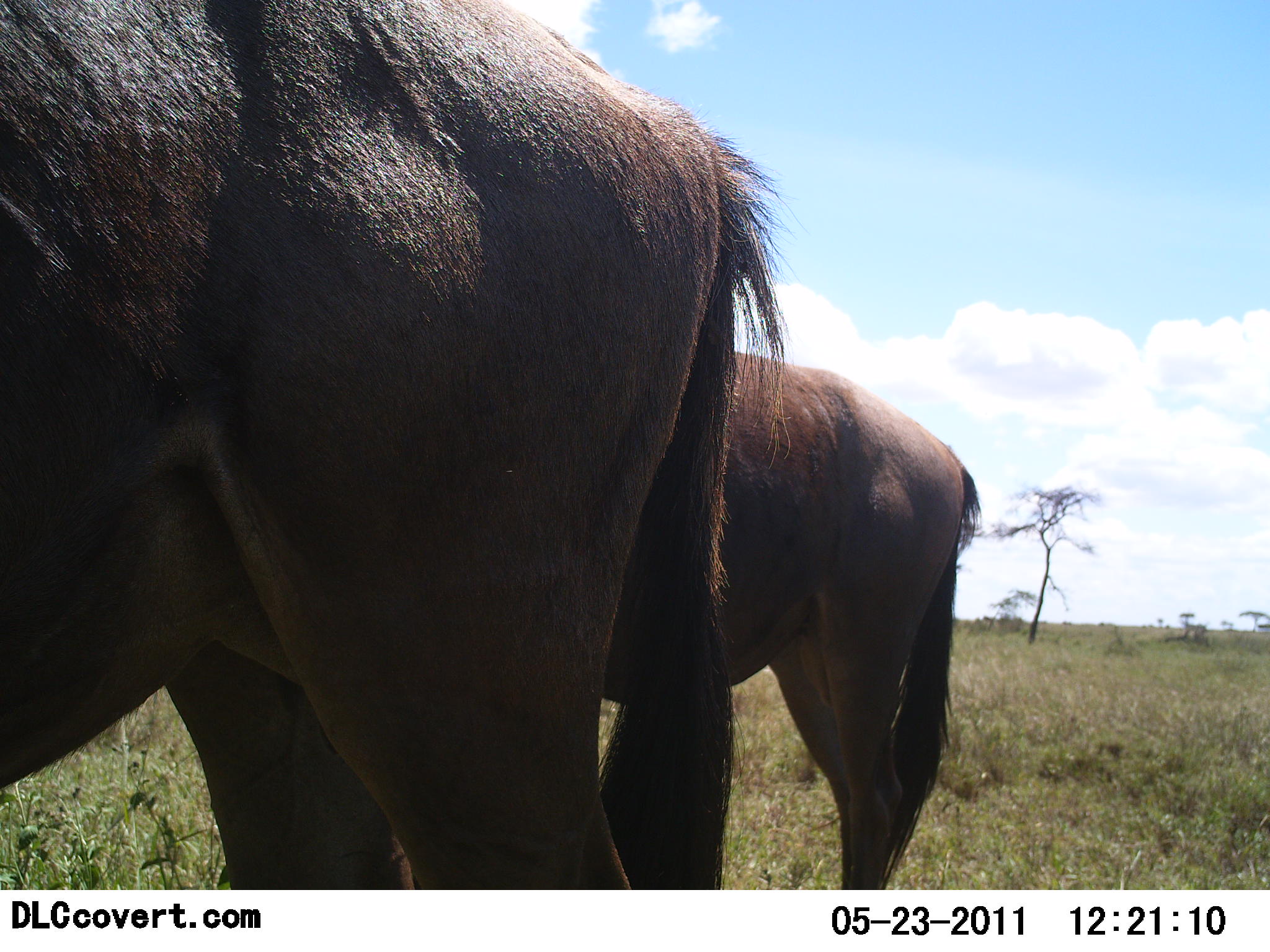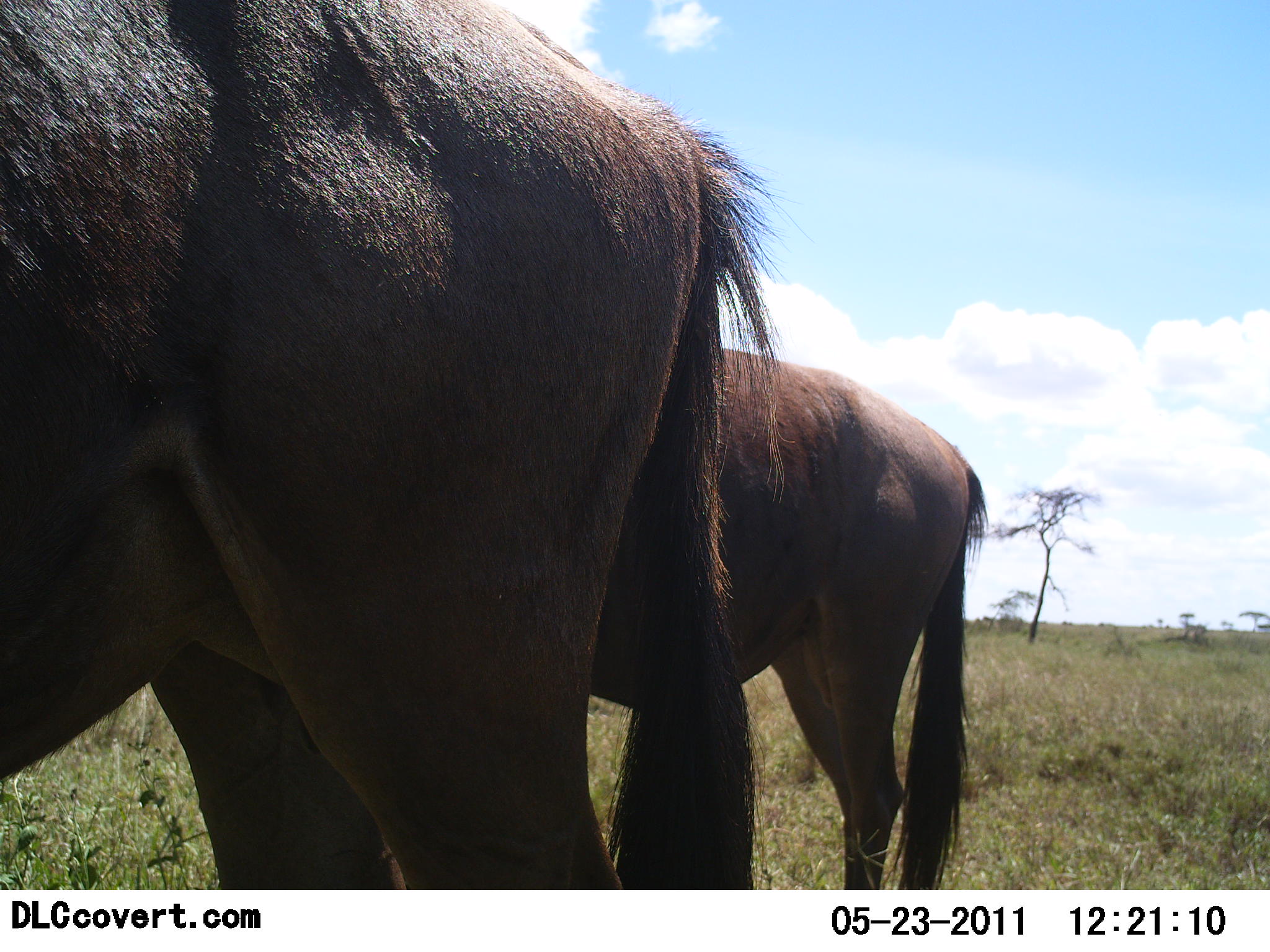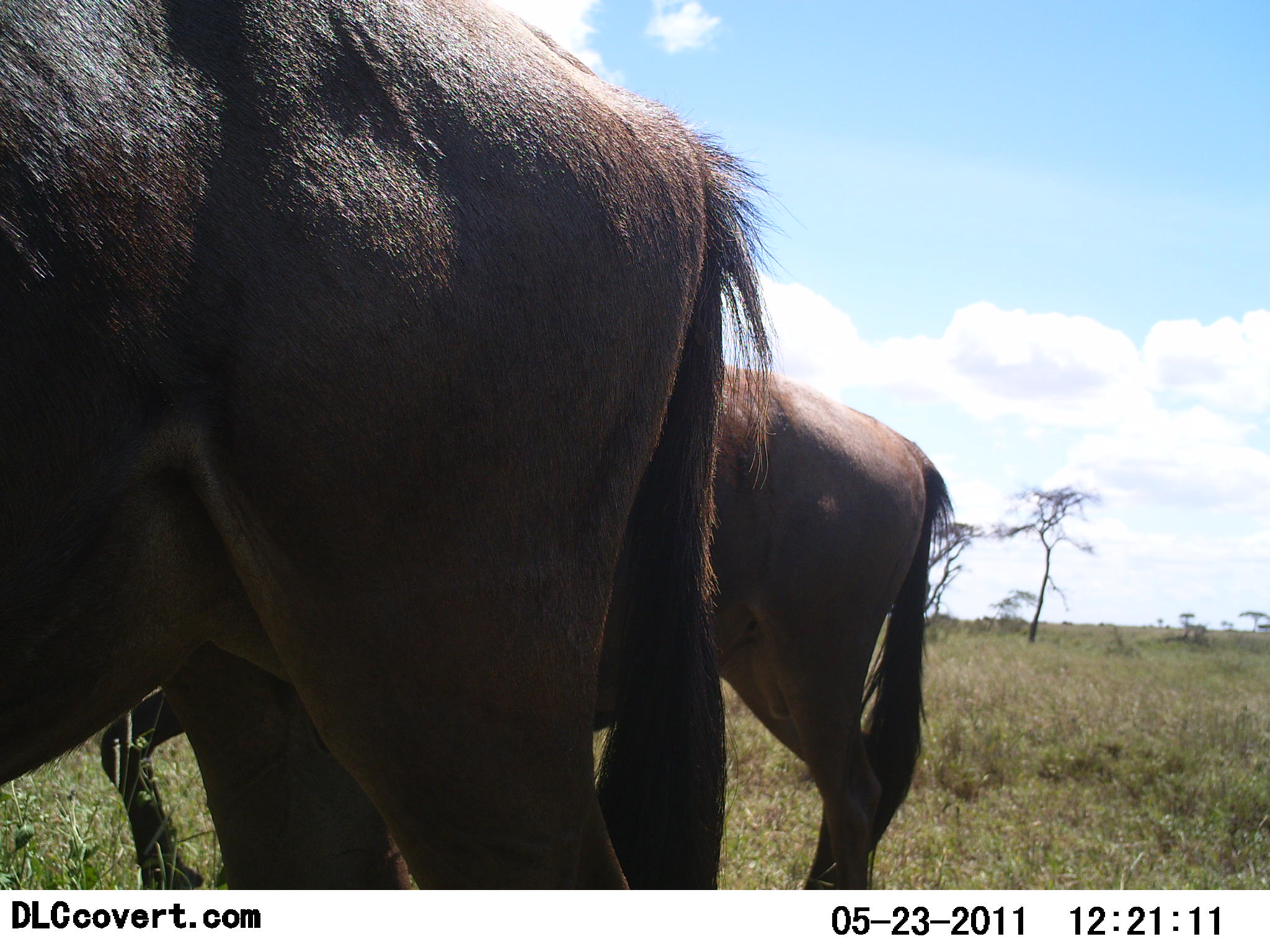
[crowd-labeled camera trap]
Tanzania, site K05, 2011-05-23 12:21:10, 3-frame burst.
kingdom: Animalia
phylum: Chordata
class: Mammalia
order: Artiodactyla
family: Bovidae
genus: Connochaetes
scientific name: Connochaetes taurinus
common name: blue wildebeest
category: wildebeest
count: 2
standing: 100%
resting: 0%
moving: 0%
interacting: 0%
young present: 0%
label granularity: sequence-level